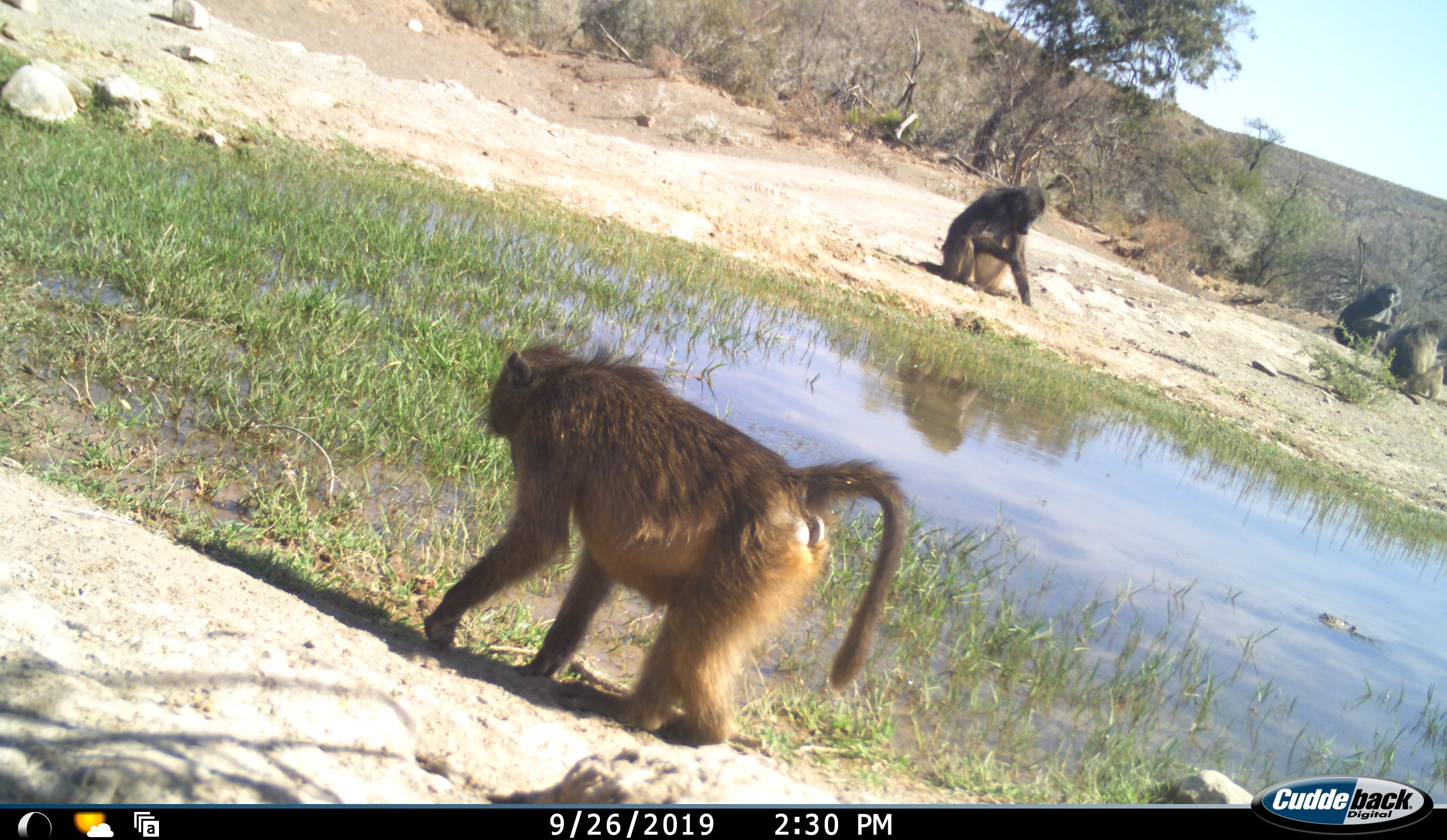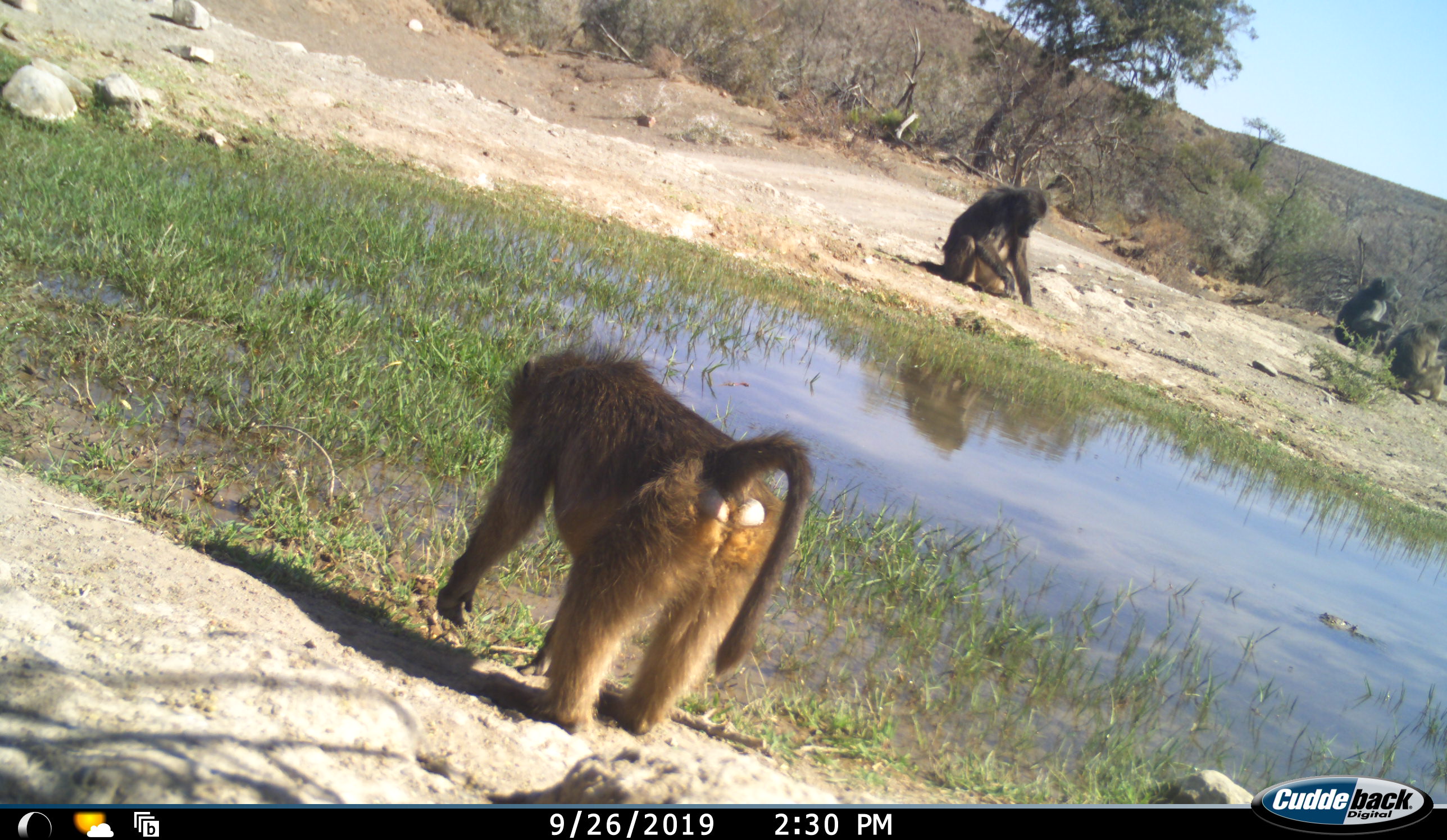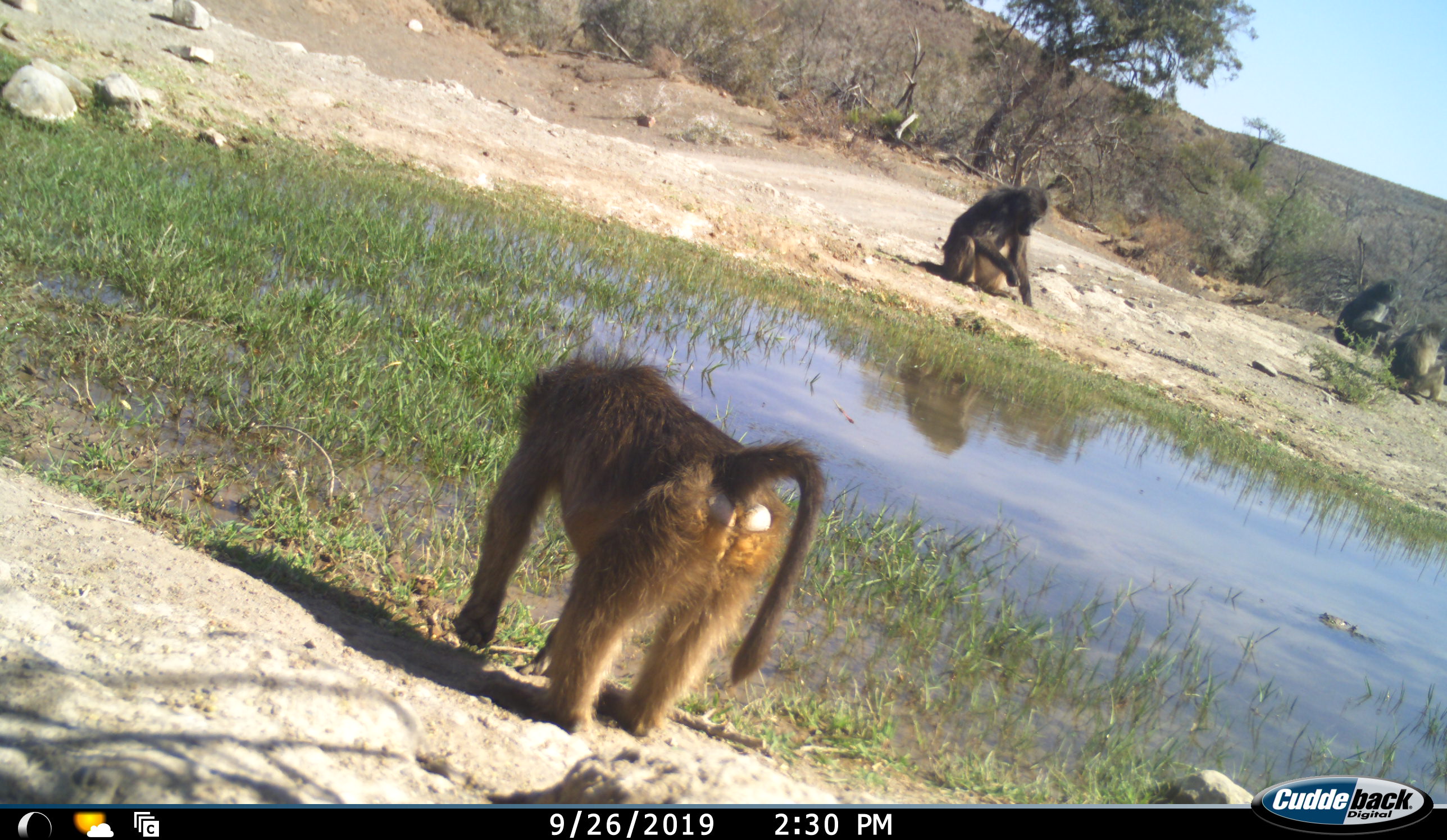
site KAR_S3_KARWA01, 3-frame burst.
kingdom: Animalia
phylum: Chordata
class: Mammalia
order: Primates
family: Cercopithecidae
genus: Papio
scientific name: Papio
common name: baboon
Baboon (Papio), count 4. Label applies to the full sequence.